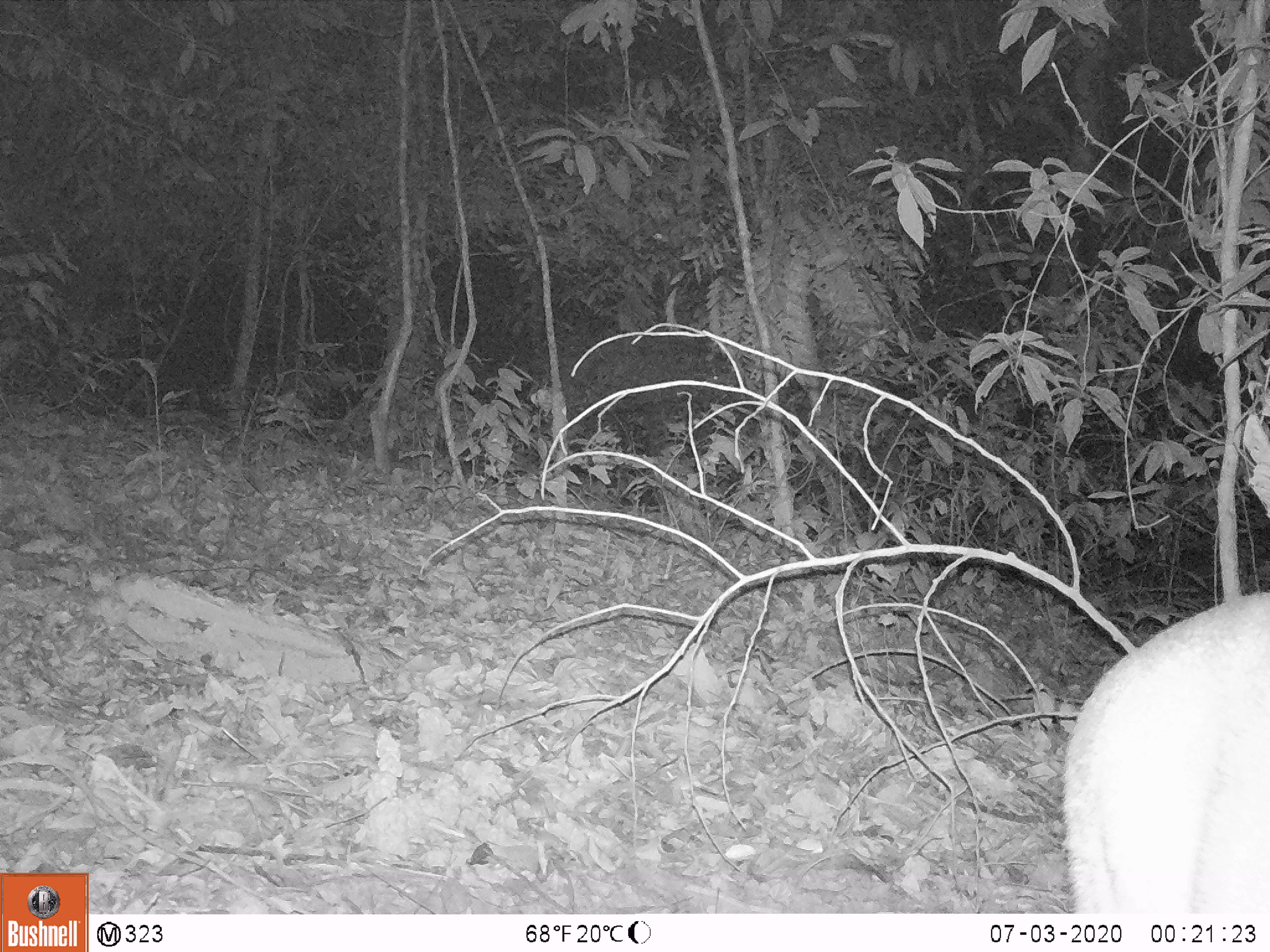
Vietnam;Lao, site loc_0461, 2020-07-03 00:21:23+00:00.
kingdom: Animalia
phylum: Chordata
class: Mammalia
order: Artiodactyla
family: Cervidae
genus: Muntiacus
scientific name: Muntiacus vuquangensis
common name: large-antlered muntjac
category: large antlered muntjac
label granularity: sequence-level